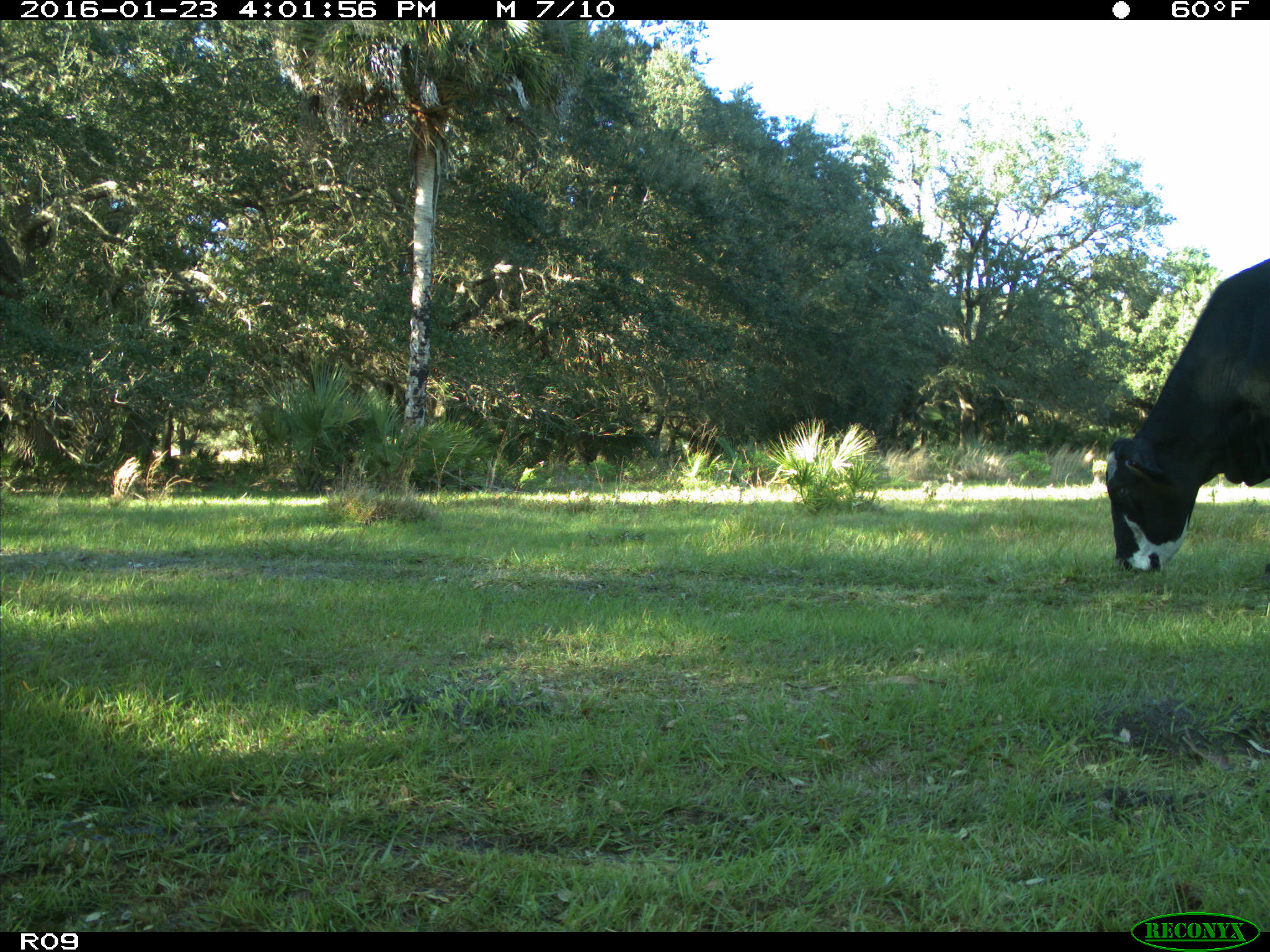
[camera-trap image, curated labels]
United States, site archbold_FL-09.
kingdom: Animalia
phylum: Chordata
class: Mammalia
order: Artiodactyla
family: Bovidae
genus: Bos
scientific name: Bos taurus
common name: domestic cow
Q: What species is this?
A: Bos taurus (domestic cow).